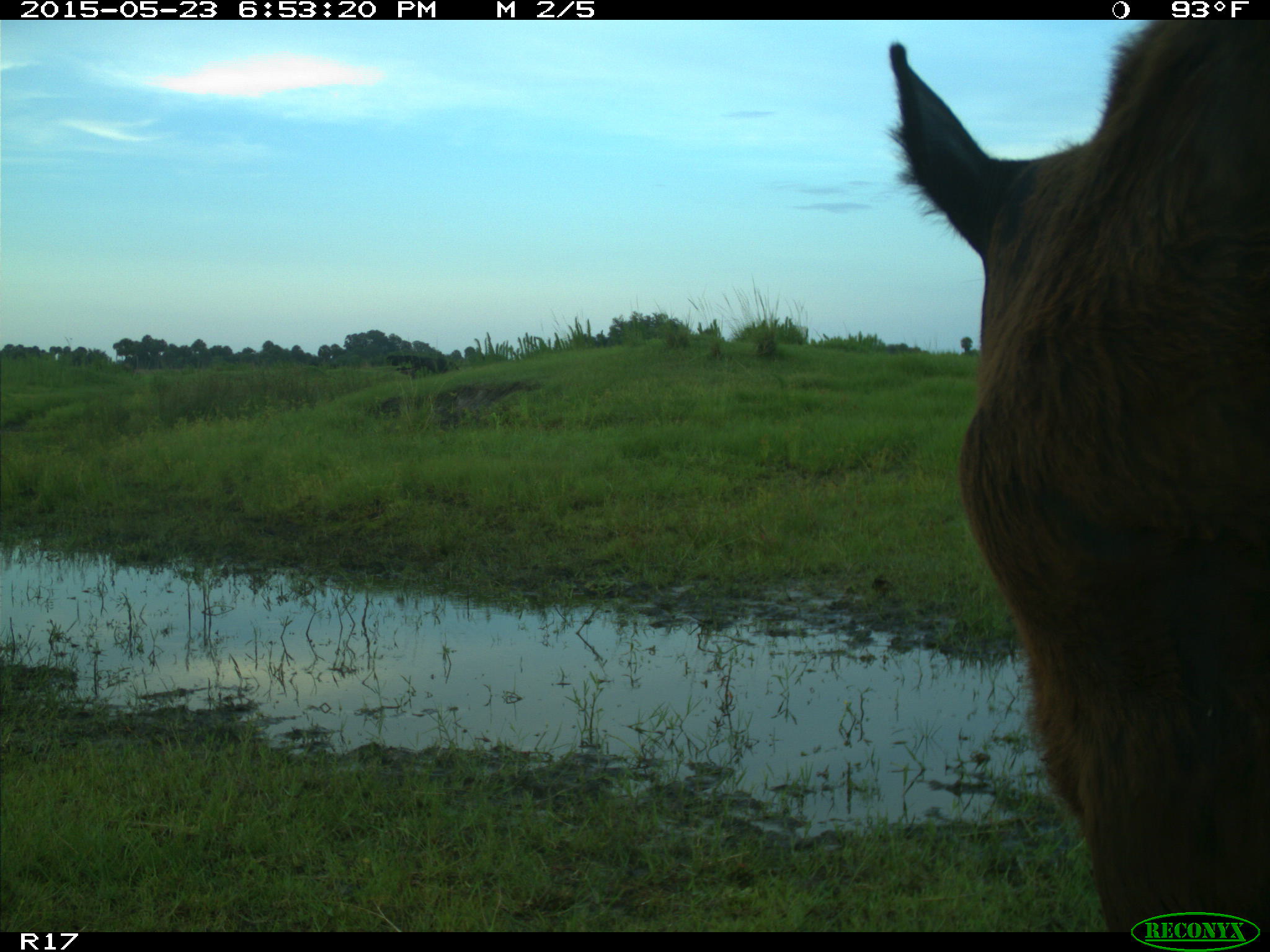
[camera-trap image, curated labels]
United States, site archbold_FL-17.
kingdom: Animalia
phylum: Chordata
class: Mammalia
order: Artiodactyla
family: Bovidae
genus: Bos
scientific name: Bos taurus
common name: domestic cow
Bos taurus (domestic cow).